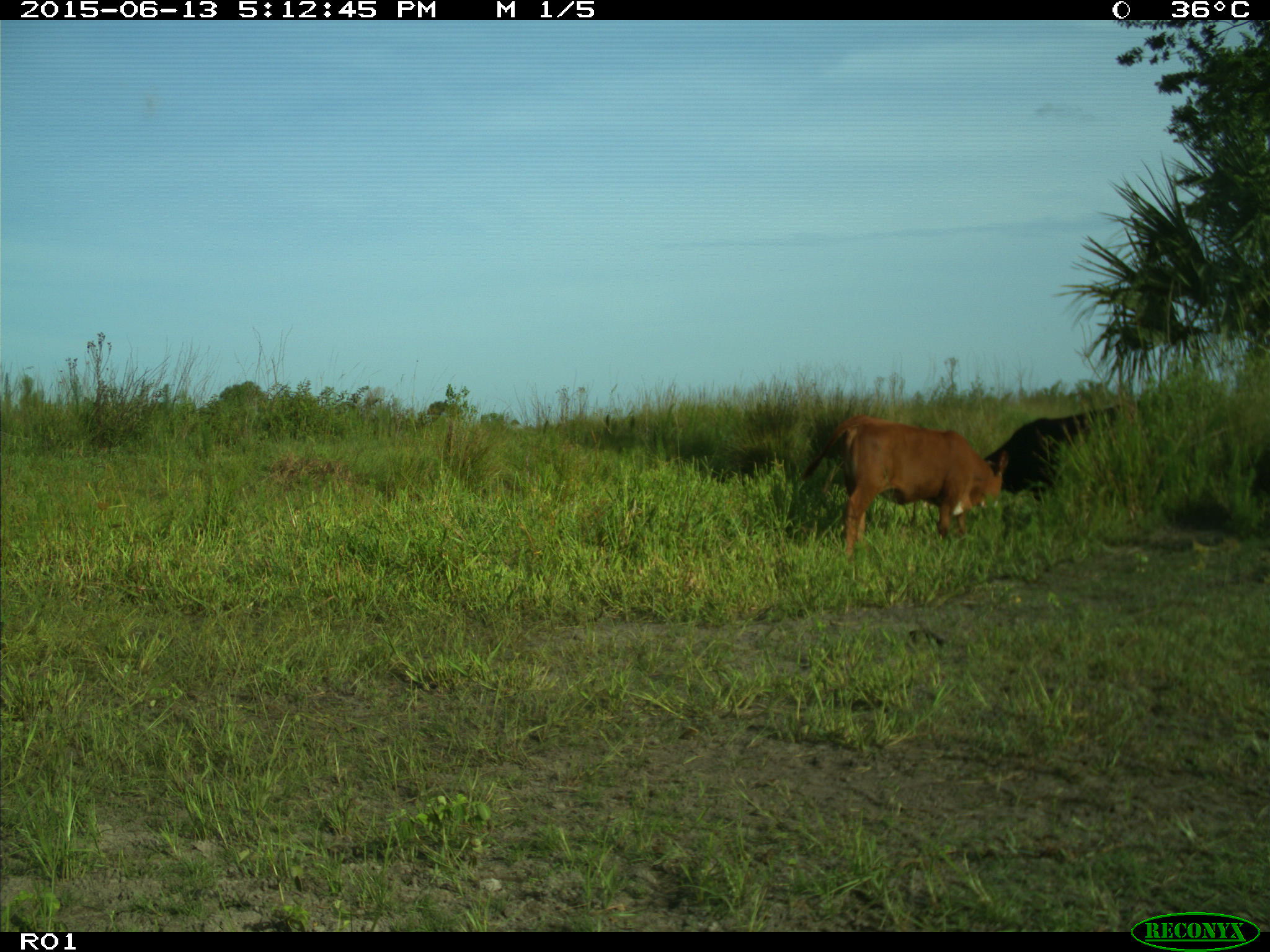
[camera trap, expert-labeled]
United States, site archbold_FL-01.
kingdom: Animalia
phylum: Chordata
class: Mammalia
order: Artiodactyla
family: Bovidae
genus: Bos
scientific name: Bos taurus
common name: domestic cow